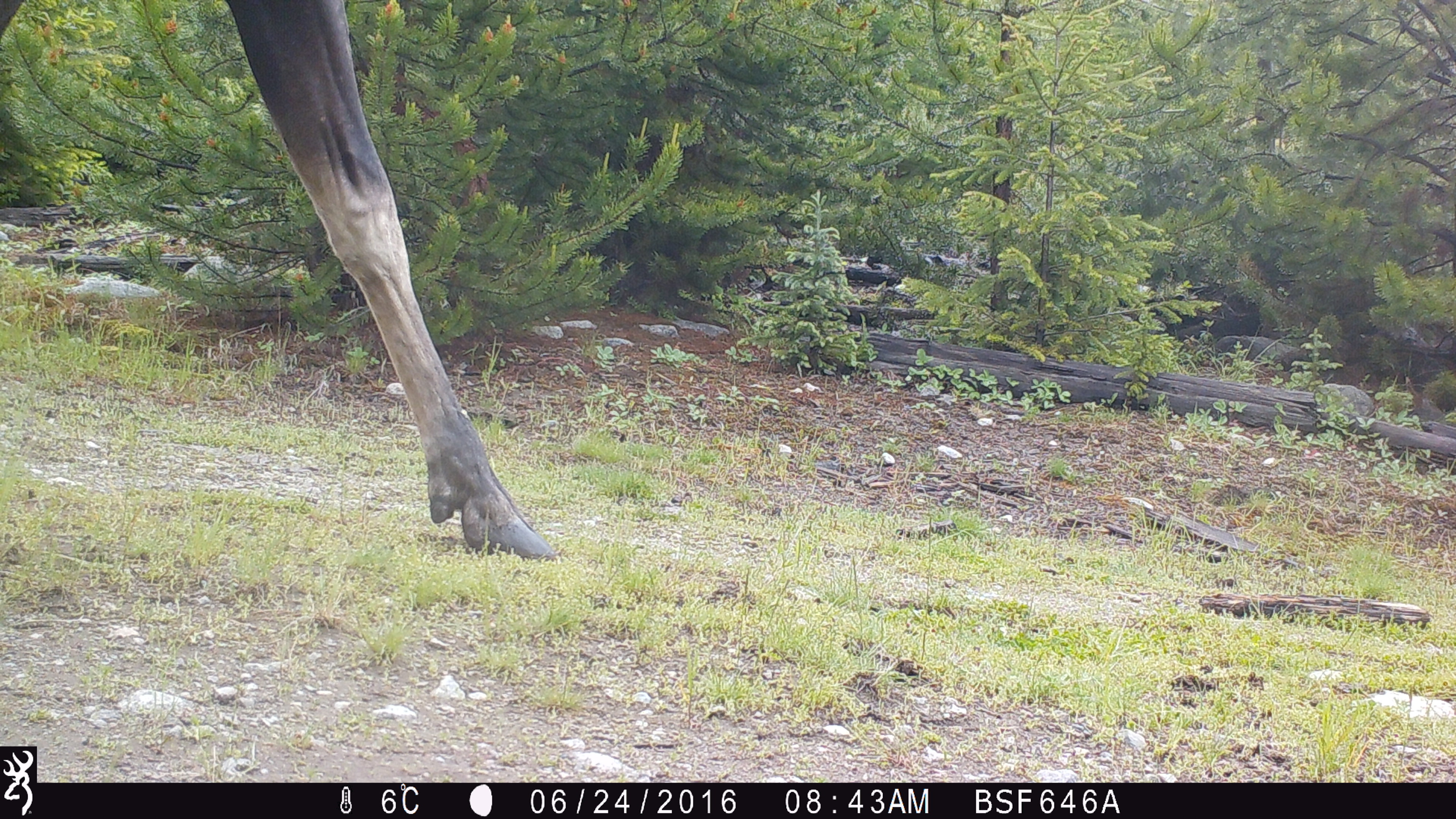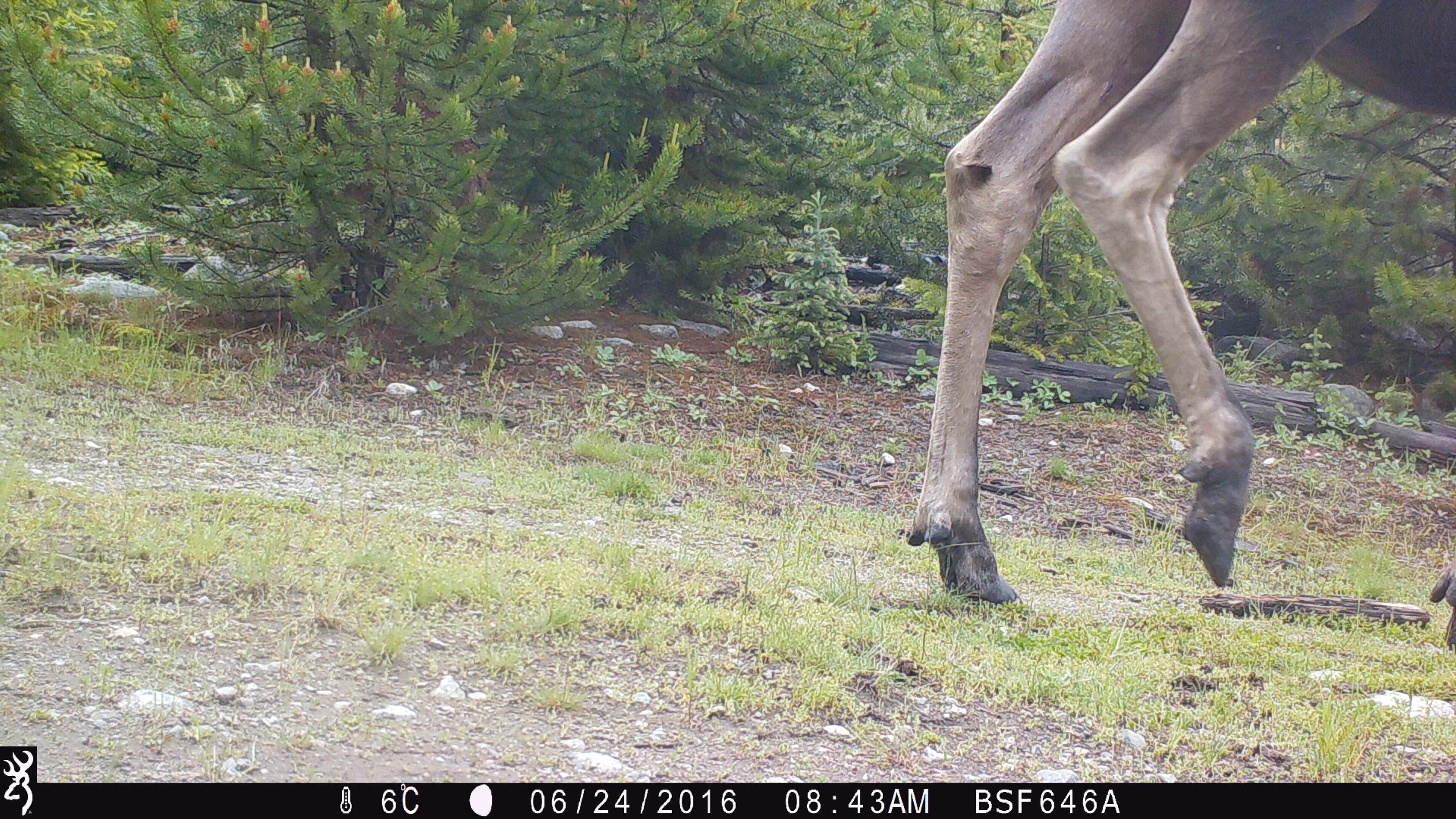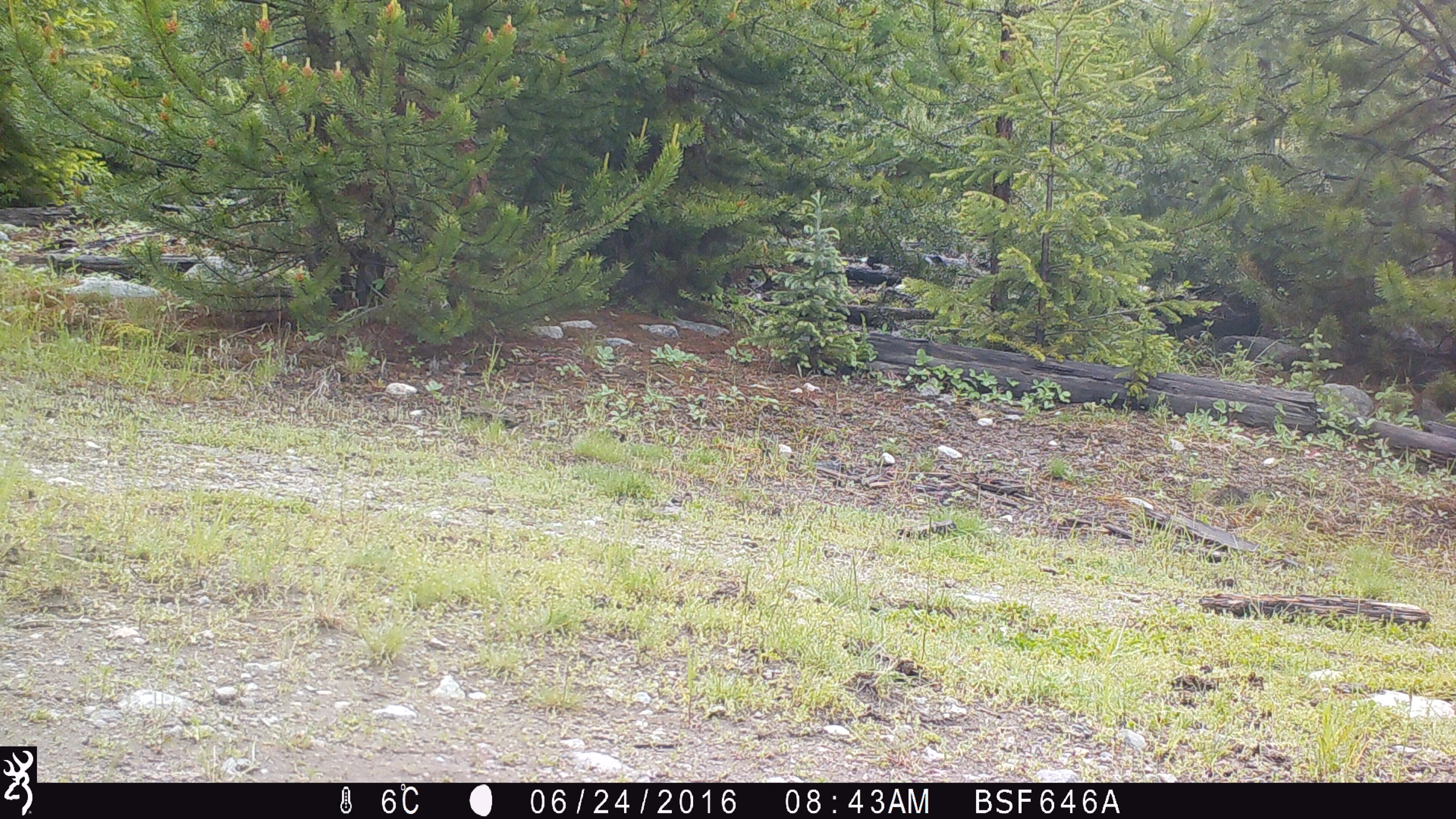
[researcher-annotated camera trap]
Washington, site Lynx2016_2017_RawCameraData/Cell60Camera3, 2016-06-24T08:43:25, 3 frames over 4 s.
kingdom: Animalia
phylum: Chordata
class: Mammalia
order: Artiodactyla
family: Cervidae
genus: Alces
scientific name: Alces alces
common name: moose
Alces alces (moose). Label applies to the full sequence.